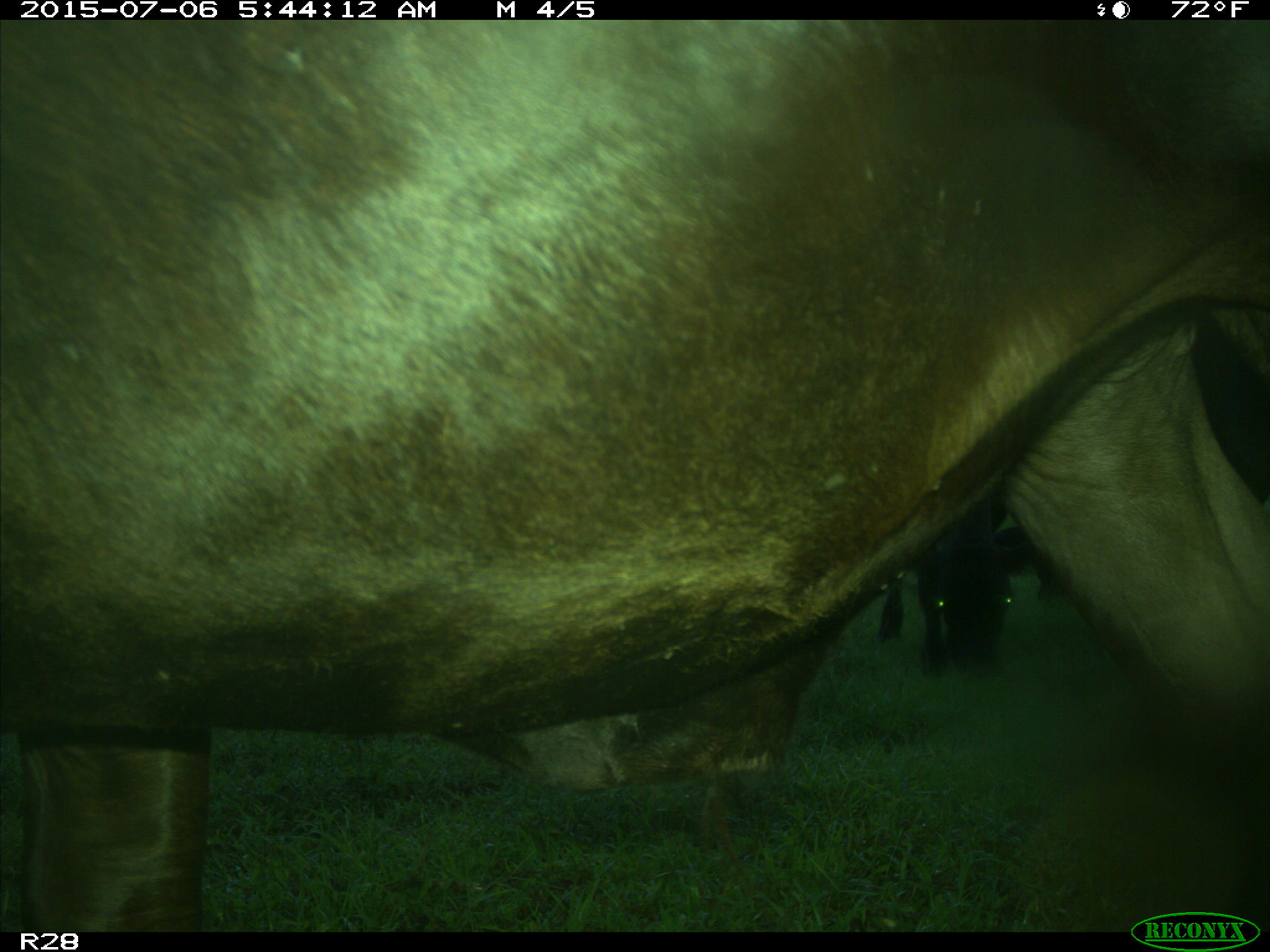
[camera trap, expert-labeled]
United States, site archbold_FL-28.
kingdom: Animalia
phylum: Chordata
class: Mammalia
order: Artiodactyla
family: Bovidae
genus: Bos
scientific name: Bos taurus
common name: domestic cow